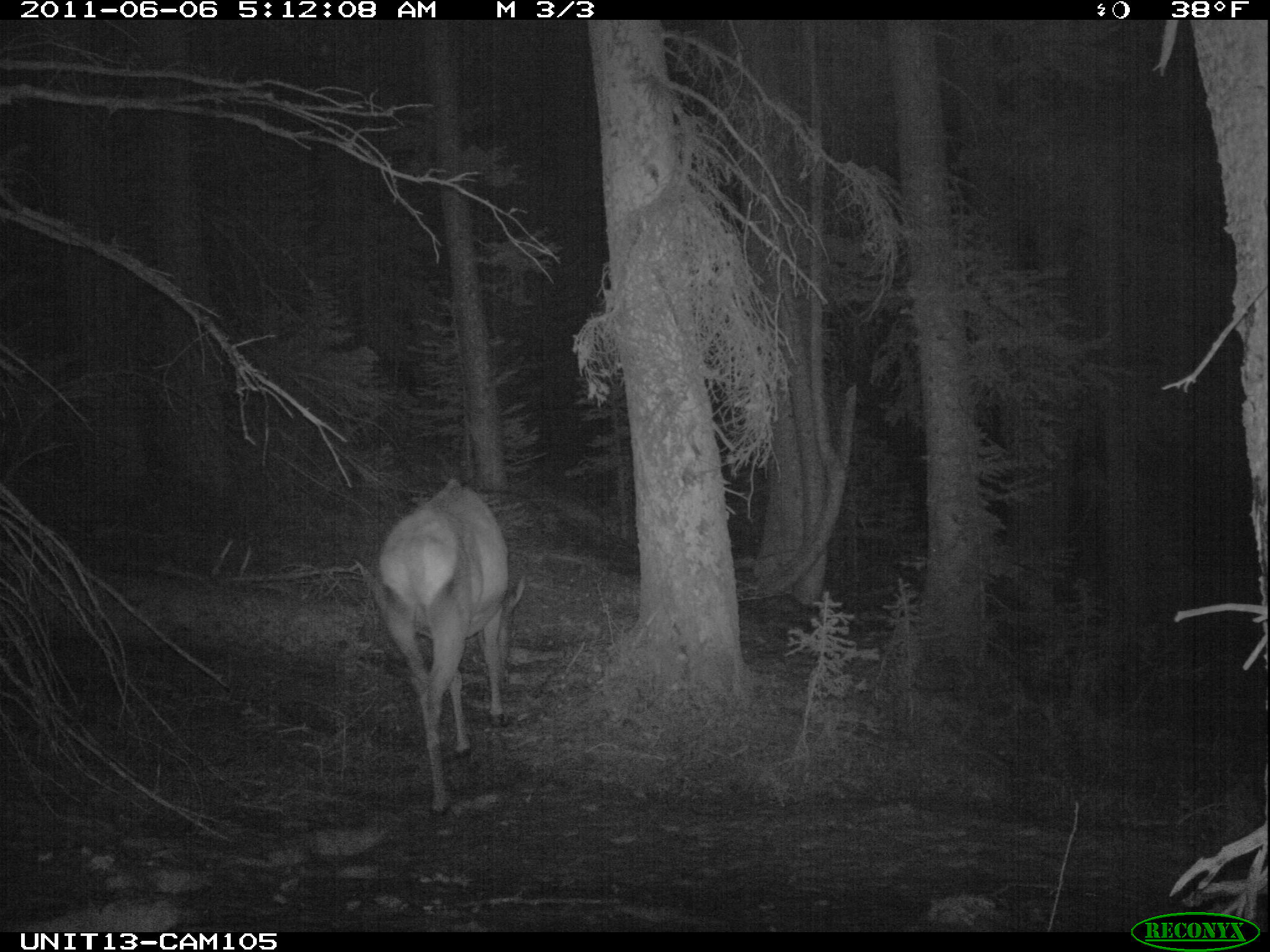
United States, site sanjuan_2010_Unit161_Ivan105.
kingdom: Animalia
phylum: Chordata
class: Mammalia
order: Artiodactyla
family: Cervidae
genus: Cervus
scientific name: Cervus elaphus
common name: red deer